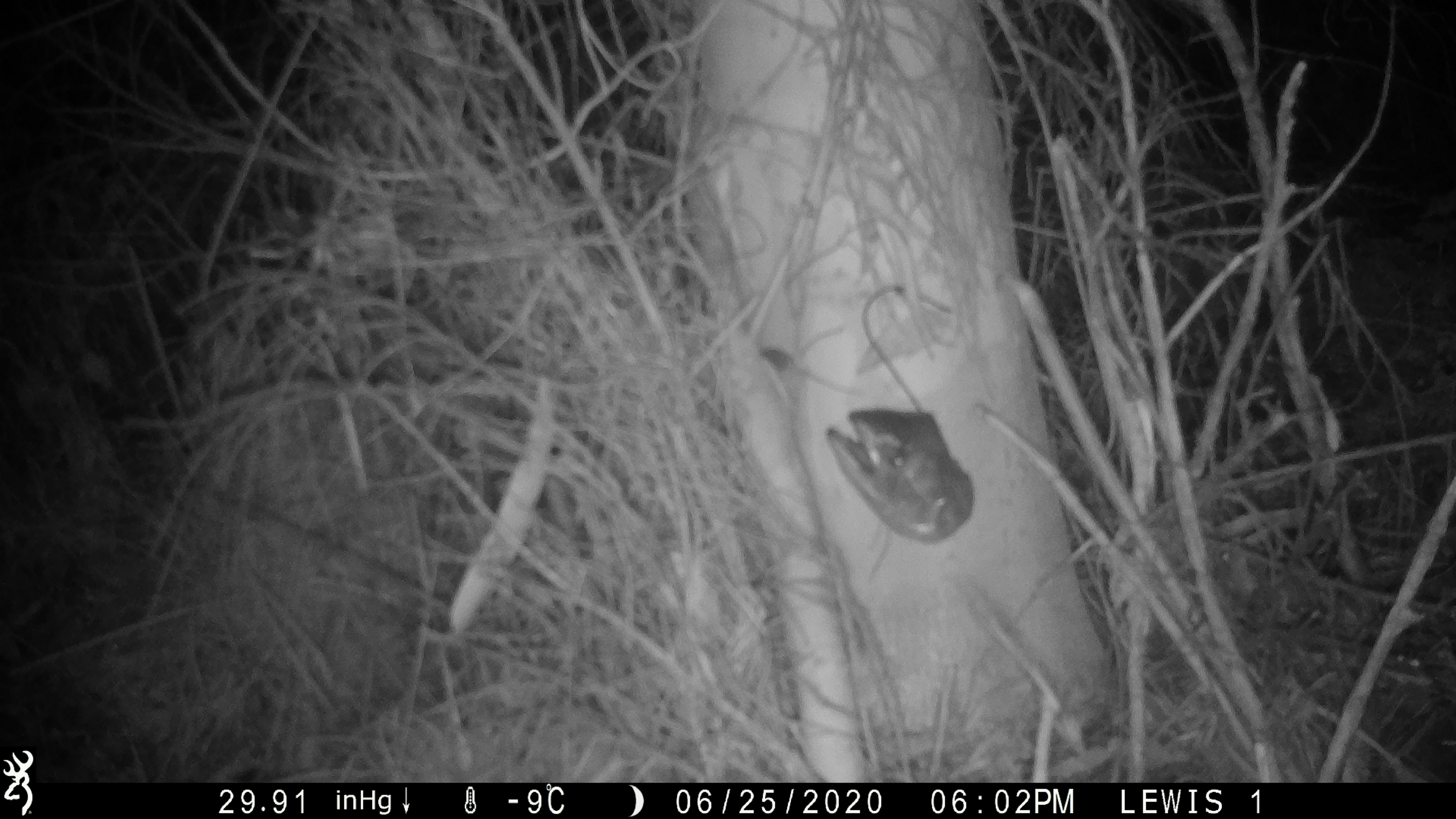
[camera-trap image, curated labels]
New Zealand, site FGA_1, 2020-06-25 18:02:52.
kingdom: Animalia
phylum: Chordata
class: Mammalia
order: Rodentia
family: Muridae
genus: Mus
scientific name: Mus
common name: mouse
Mouse (Mus).